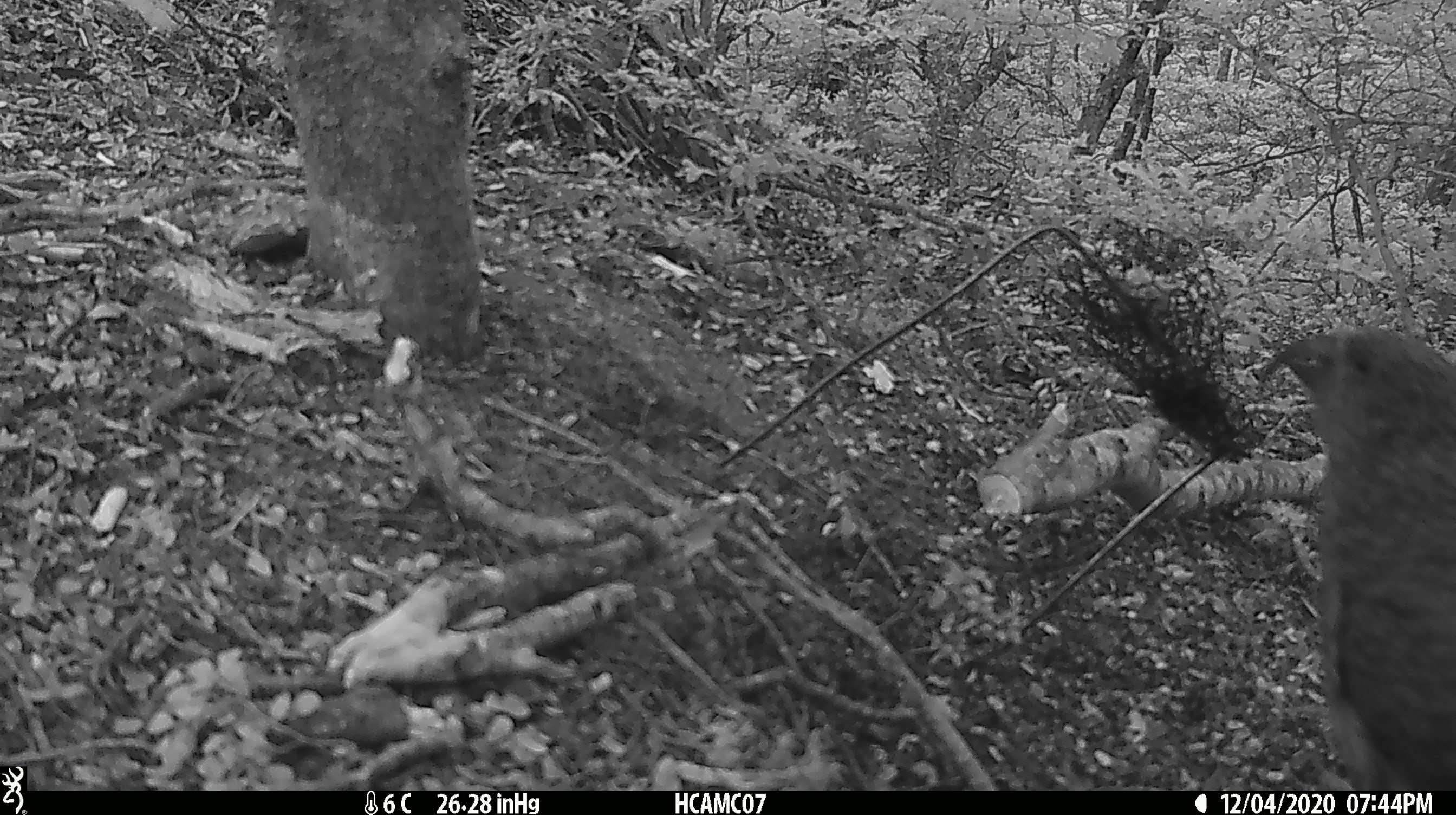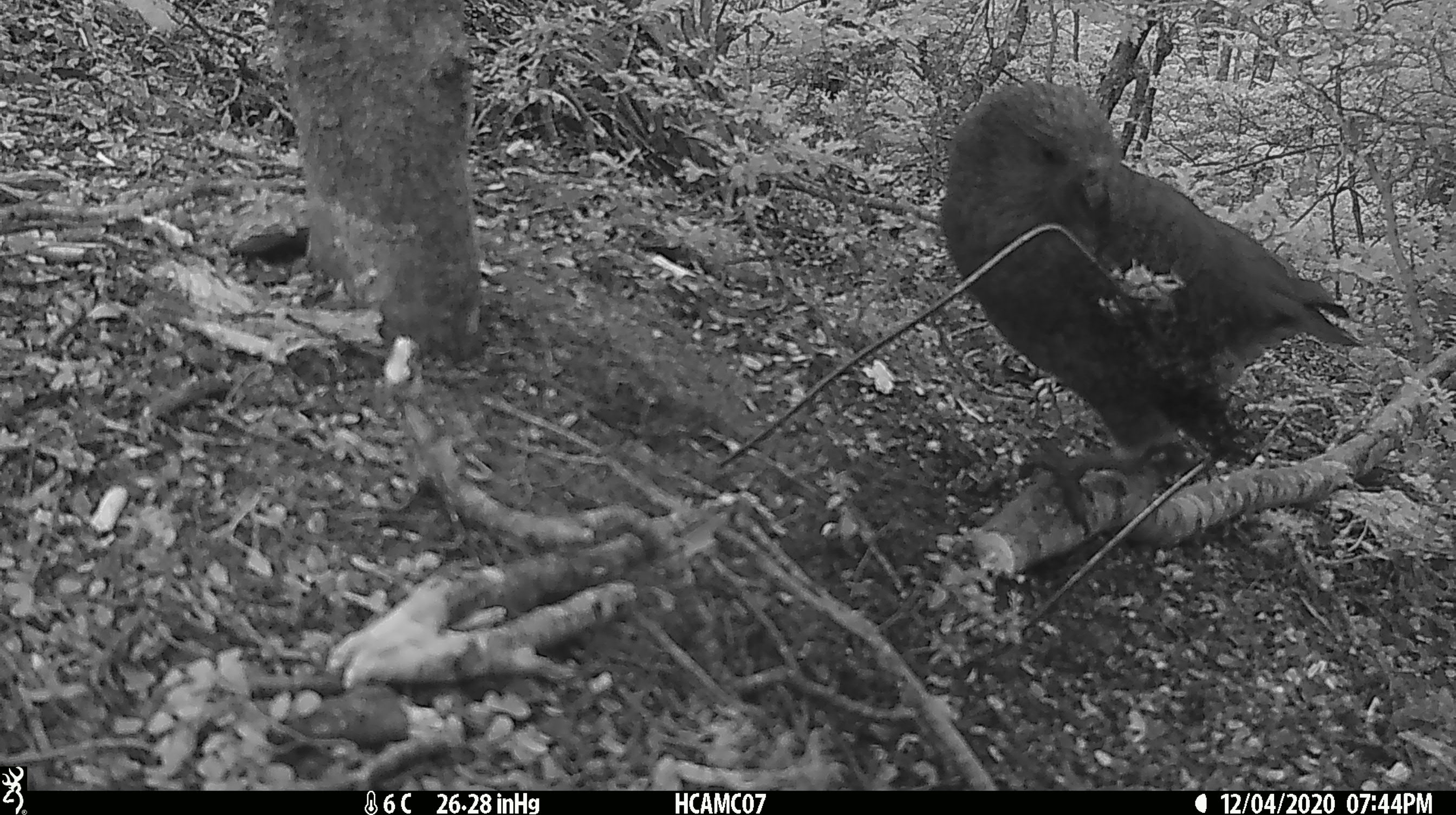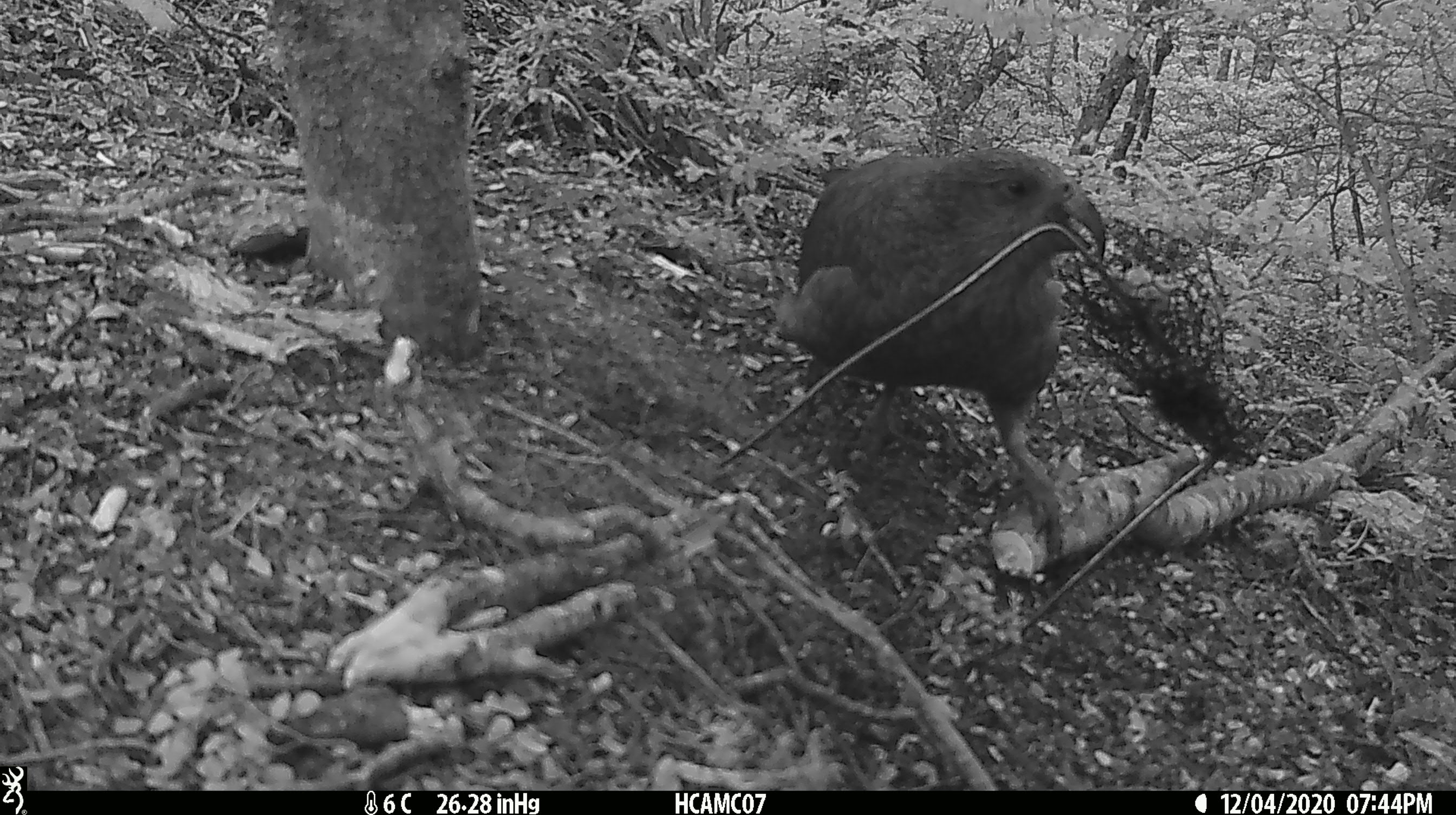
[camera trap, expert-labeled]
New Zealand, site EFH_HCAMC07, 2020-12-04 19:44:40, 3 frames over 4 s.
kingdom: Animalia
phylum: Chordata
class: Aves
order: Psittaciformes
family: Strigopidae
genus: Nestor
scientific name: Nestor notabilis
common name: kea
Kea (Nestor notabilis).